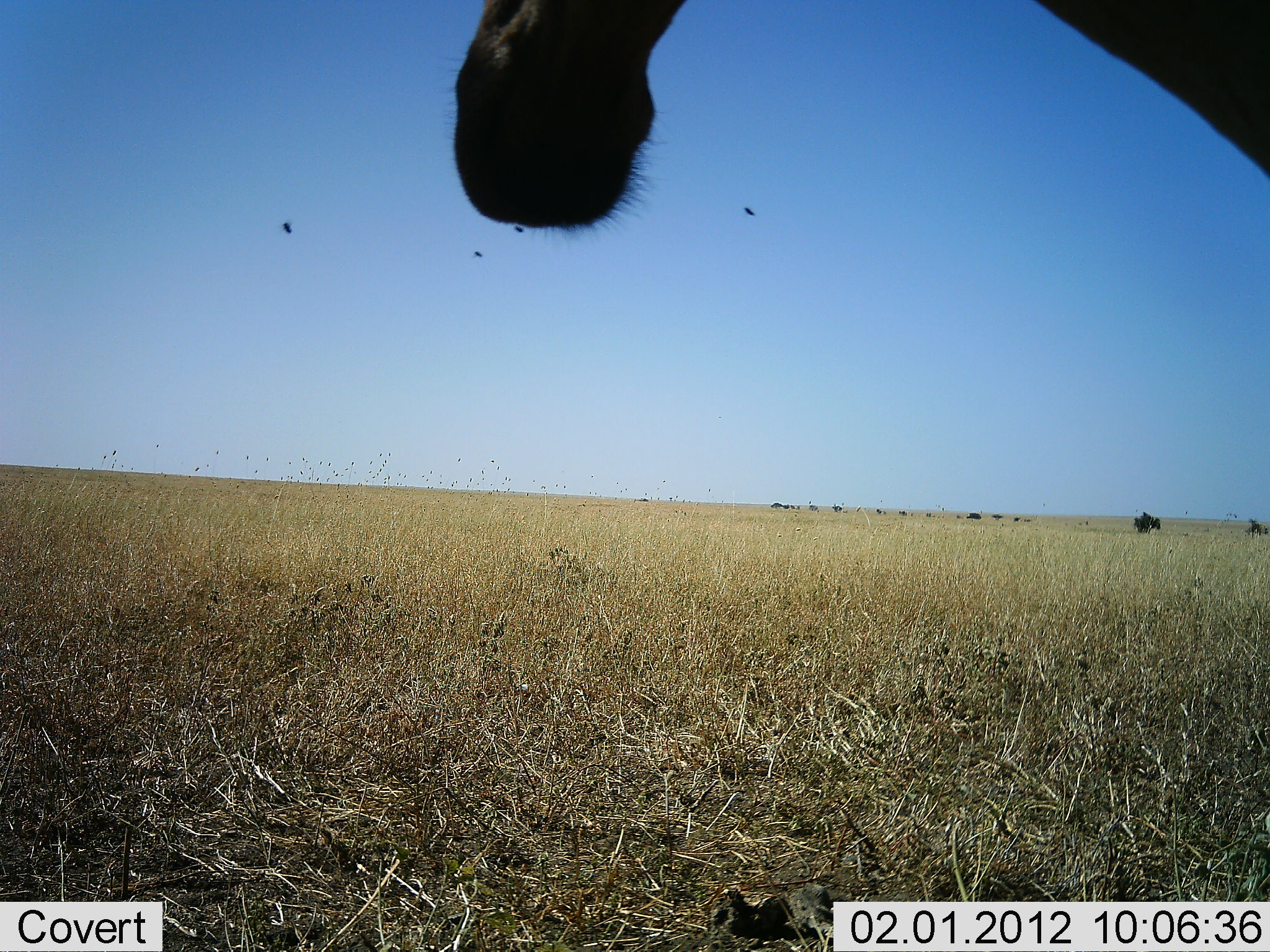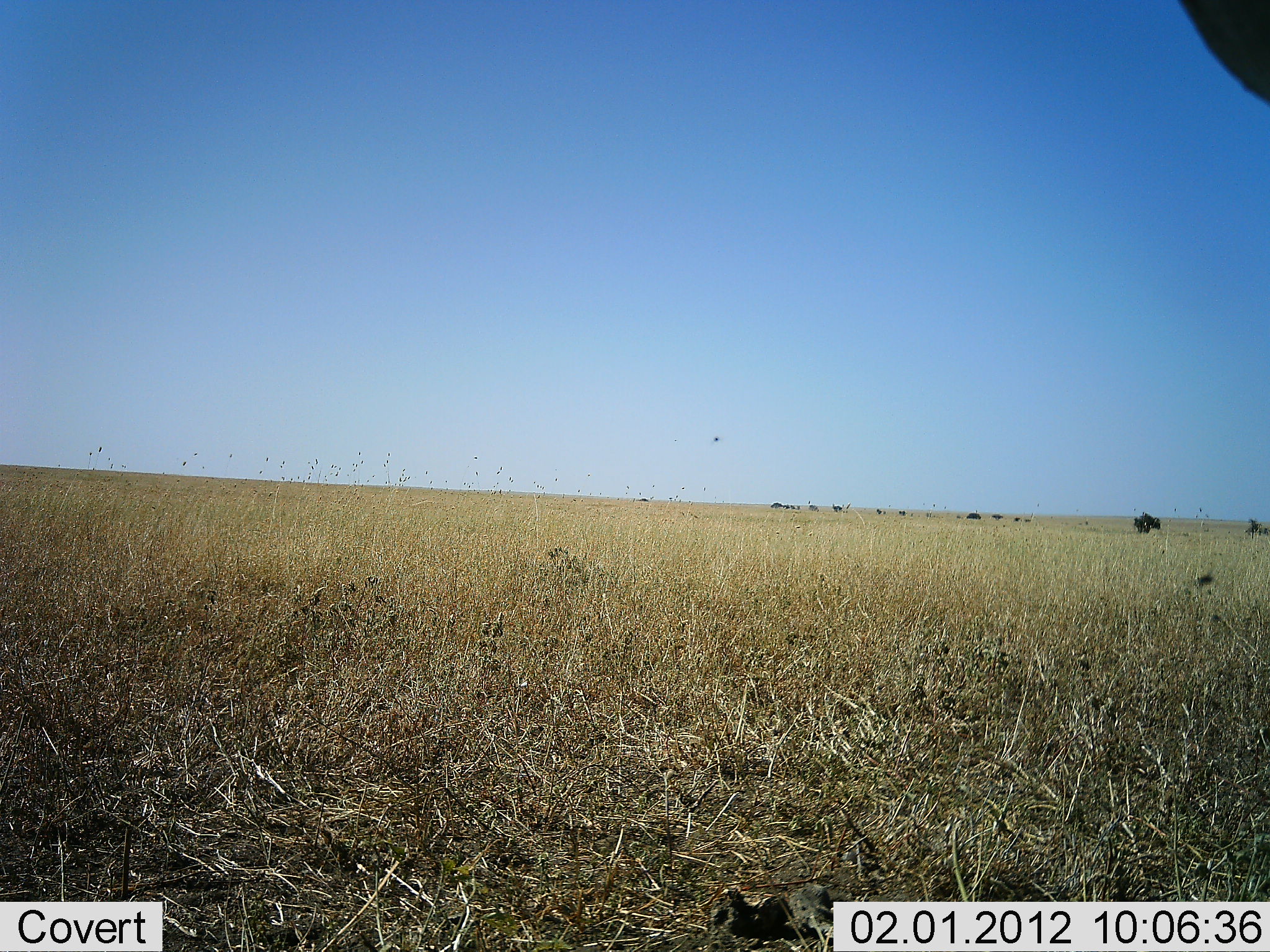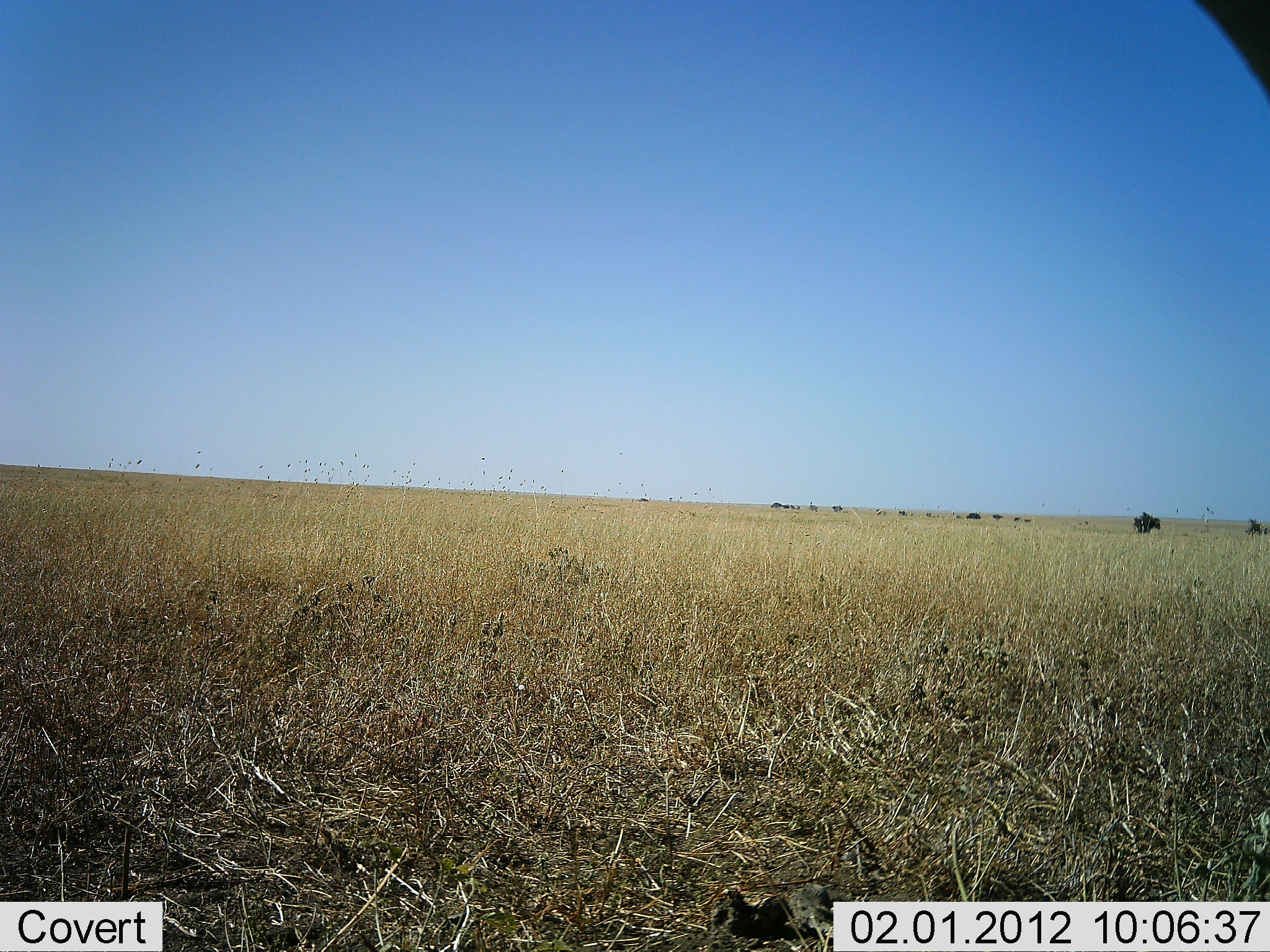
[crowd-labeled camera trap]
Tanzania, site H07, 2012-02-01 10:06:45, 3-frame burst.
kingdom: Animalia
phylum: Chordata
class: Mammalia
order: Artiodactyla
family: Bovidae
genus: Alcelaphus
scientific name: Alcelaphus buselaphus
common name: hartebeest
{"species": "hartebeest (Alcelaphus buselaphus)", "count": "1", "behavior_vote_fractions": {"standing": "71%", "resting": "0%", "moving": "29%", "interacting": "0%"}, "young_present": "0%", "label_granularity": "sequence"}